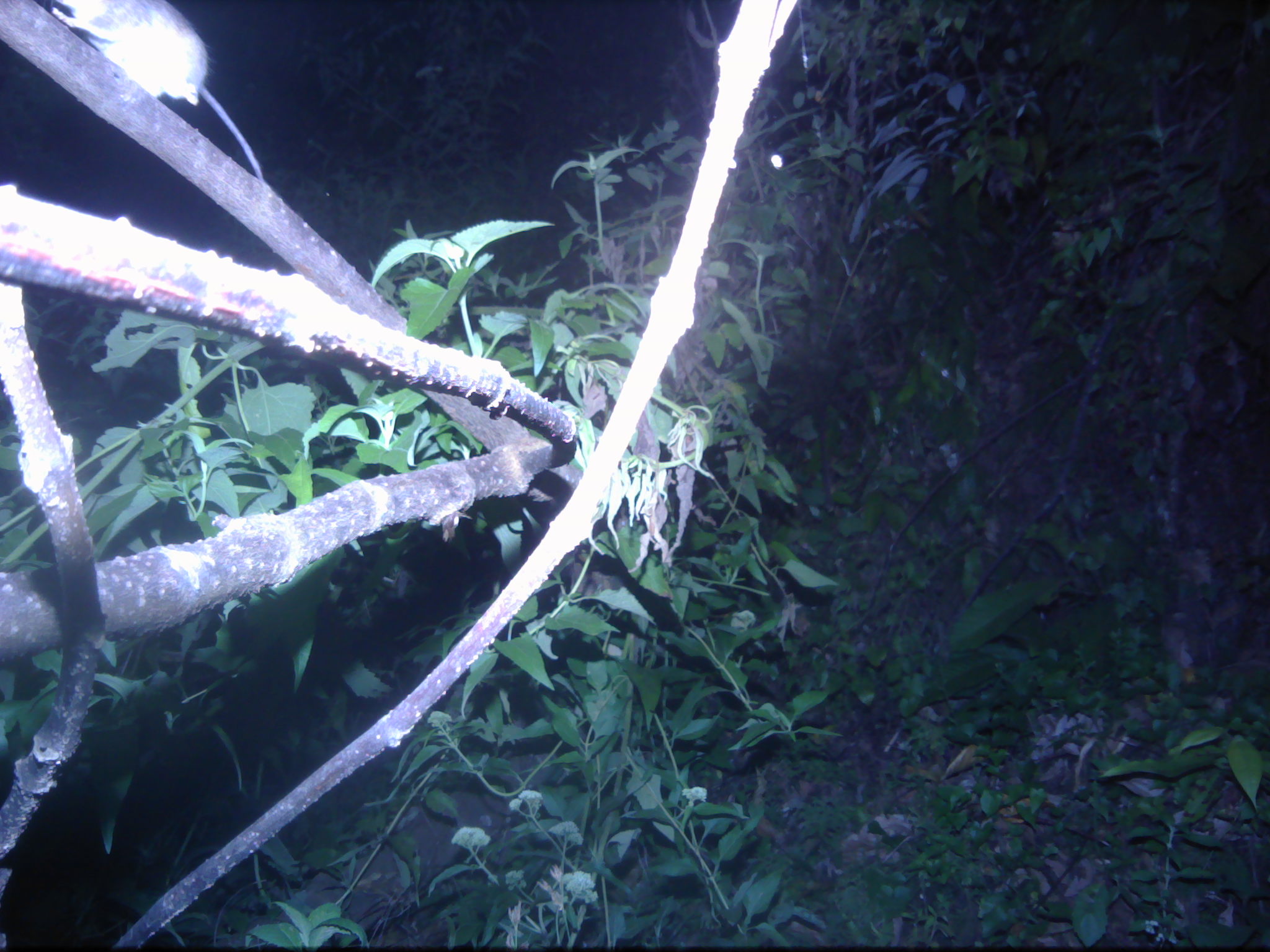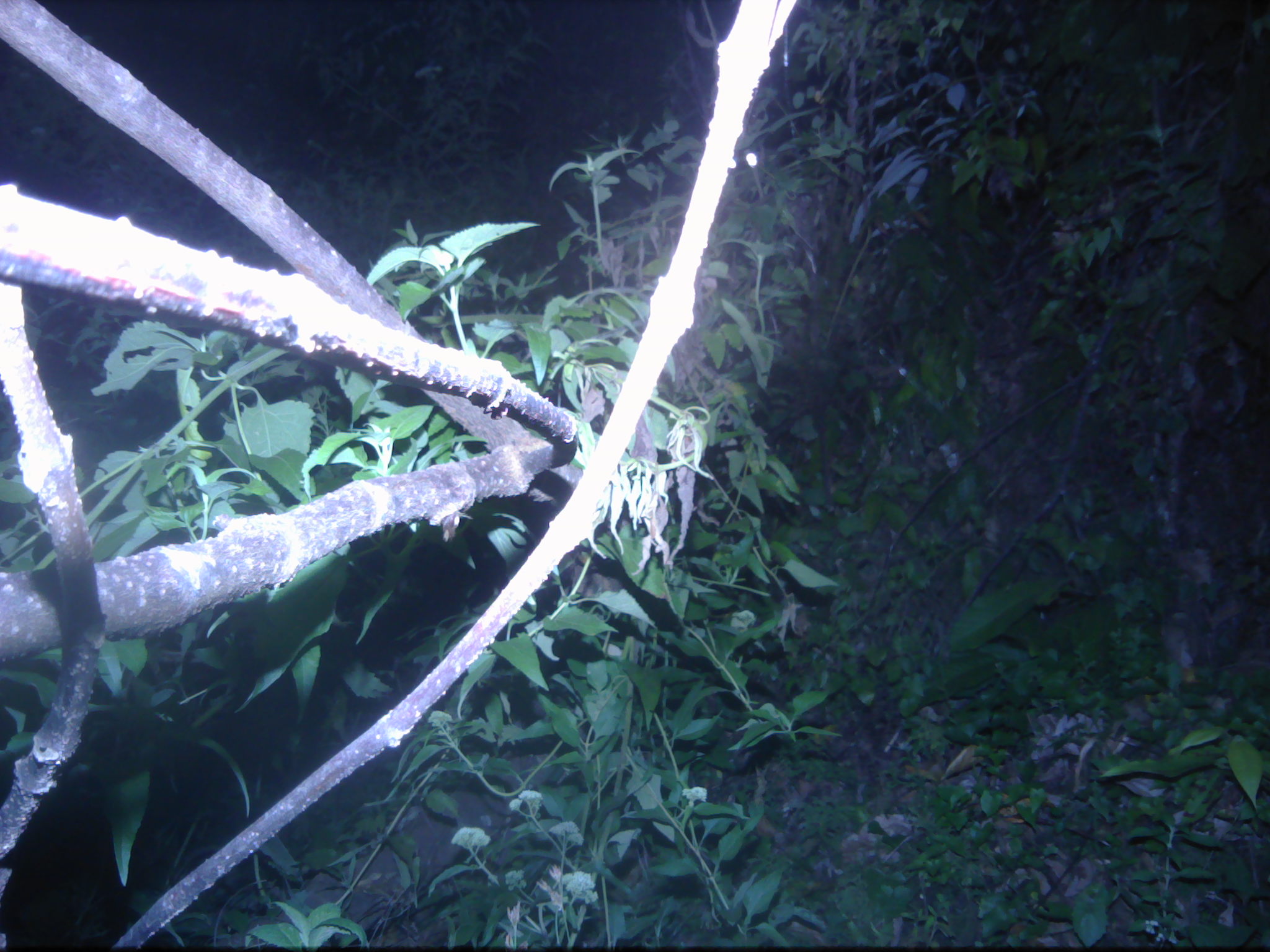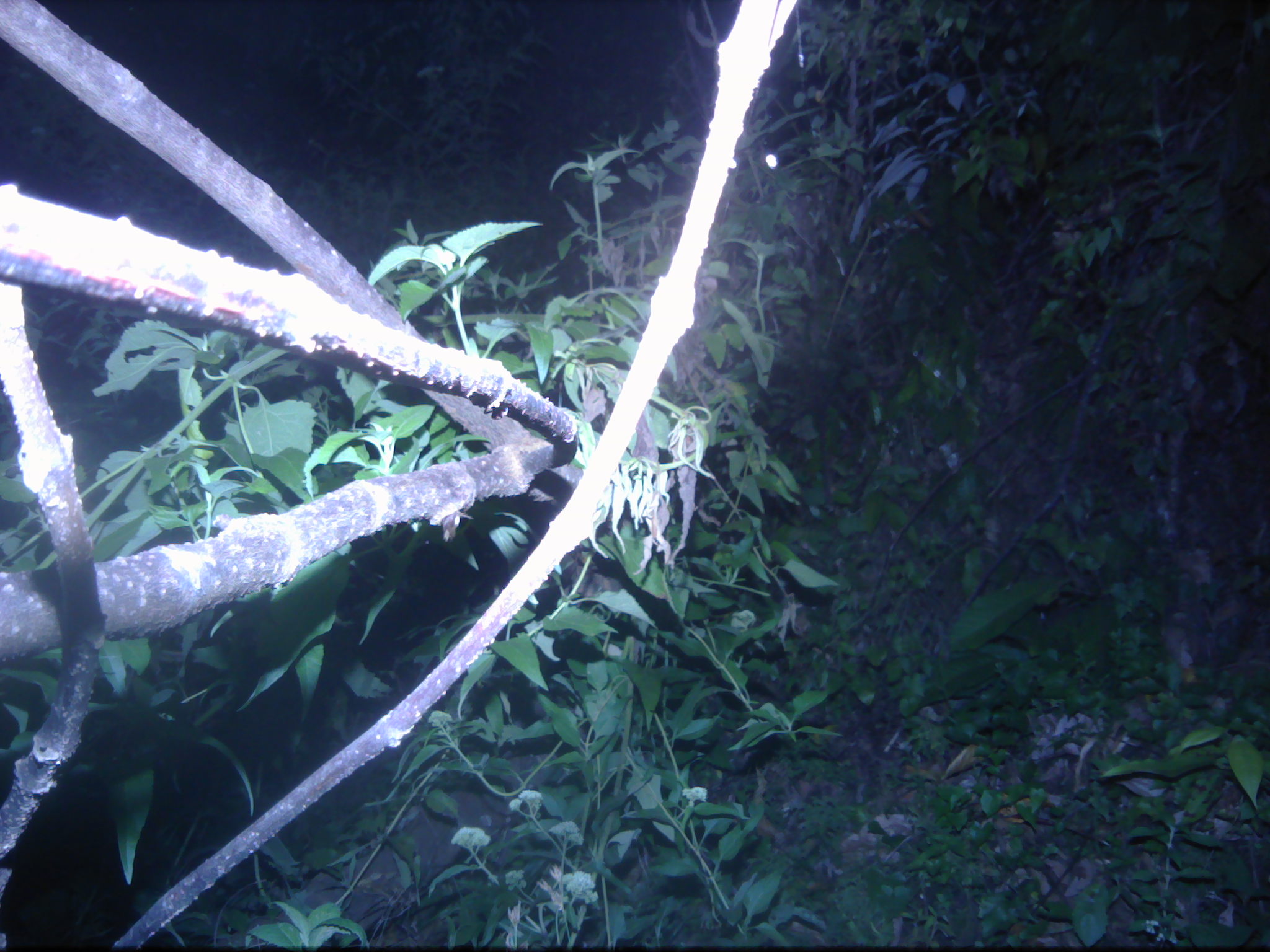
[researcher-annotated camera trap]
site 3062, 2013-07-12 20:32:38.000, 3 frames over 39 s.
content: unidentified animal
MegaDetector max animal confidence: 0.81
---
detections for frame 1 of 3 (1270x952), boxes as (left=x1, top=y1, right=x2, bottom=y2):
unknown: (left=47, top=0, right=263, bottom=179)